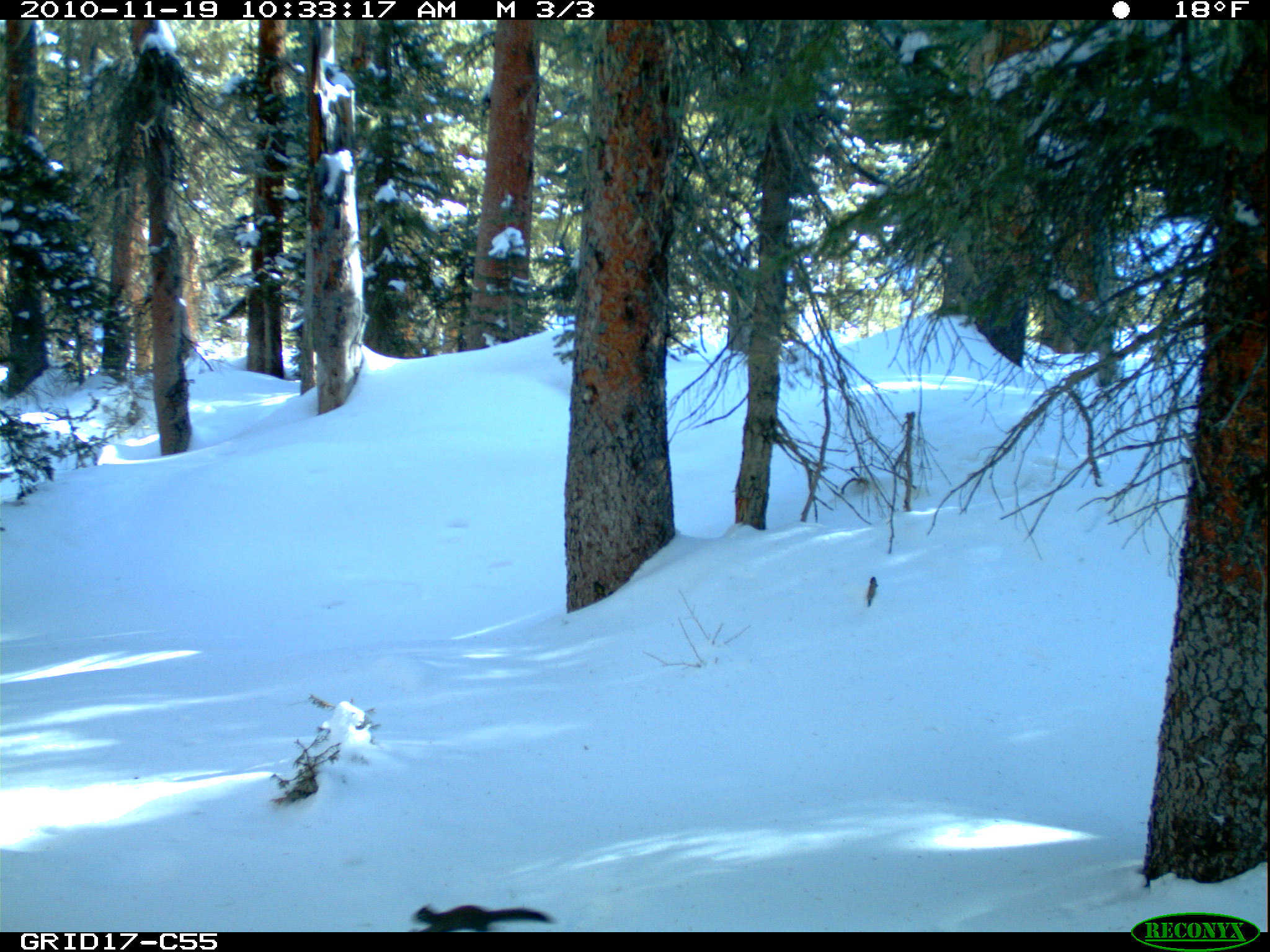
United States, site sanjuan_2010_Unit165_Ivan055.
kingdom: Animalia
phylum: Chordata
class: Mammalia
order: Rodentia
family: Sciuridae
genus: Tamiasciurus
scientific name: Tamiasciurus hudsonicus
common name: american red squirrel